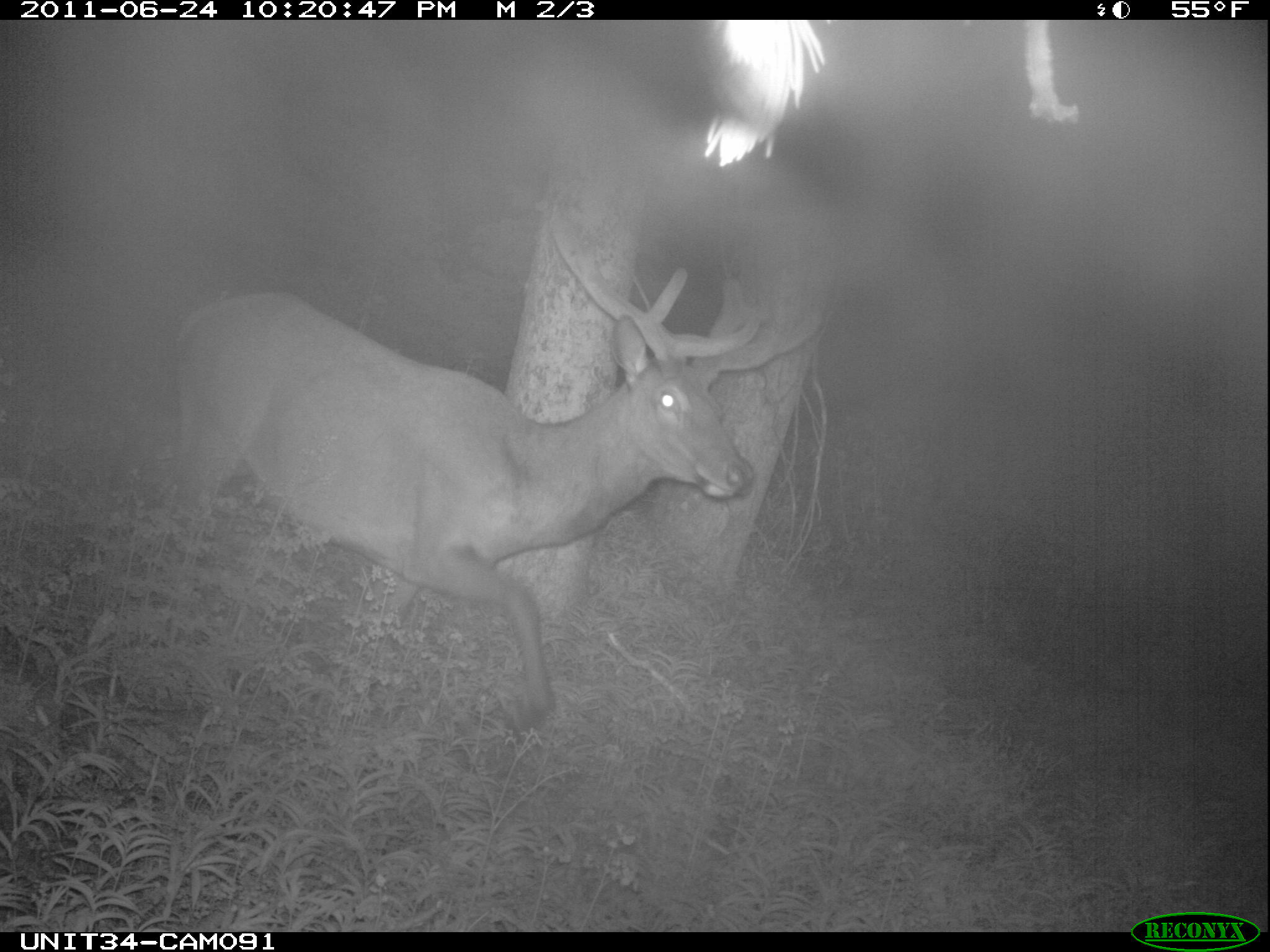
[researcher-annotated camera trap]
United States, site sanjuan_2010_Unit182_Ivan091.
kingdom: Animalia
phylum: Chordata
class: Mammalia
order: Artiodactyla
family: Cervidae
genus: Cervus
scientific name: Cervus elaphus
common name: red deer